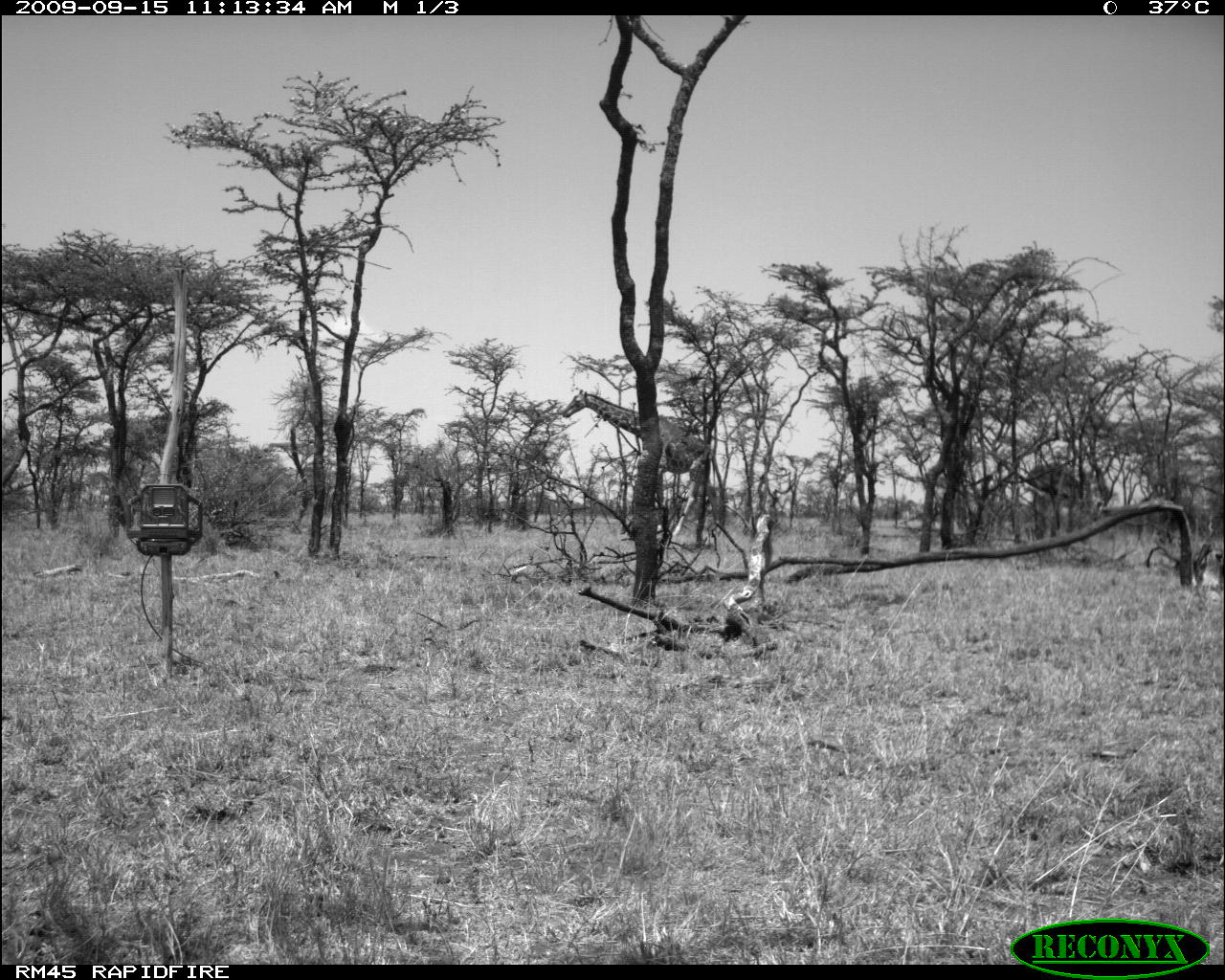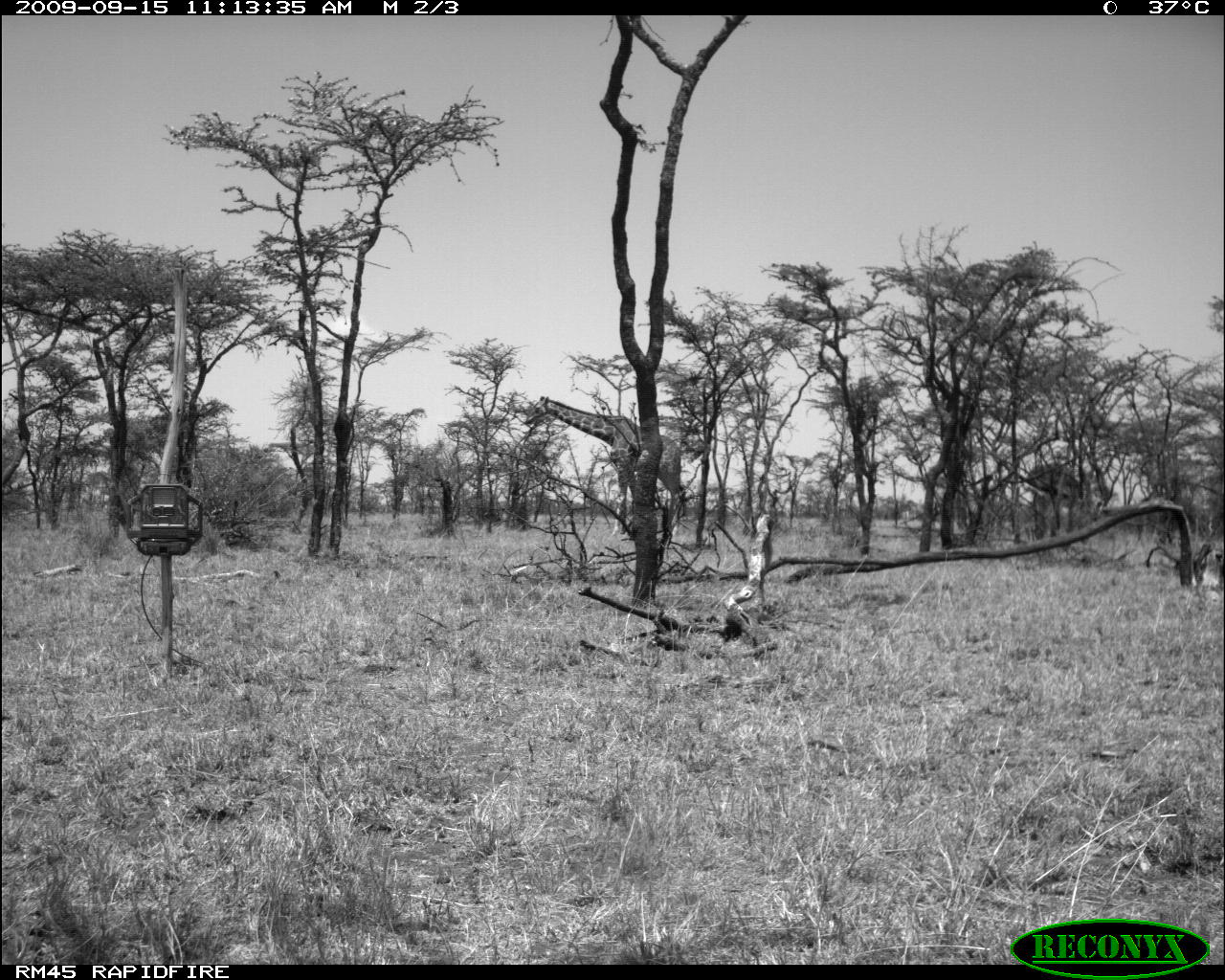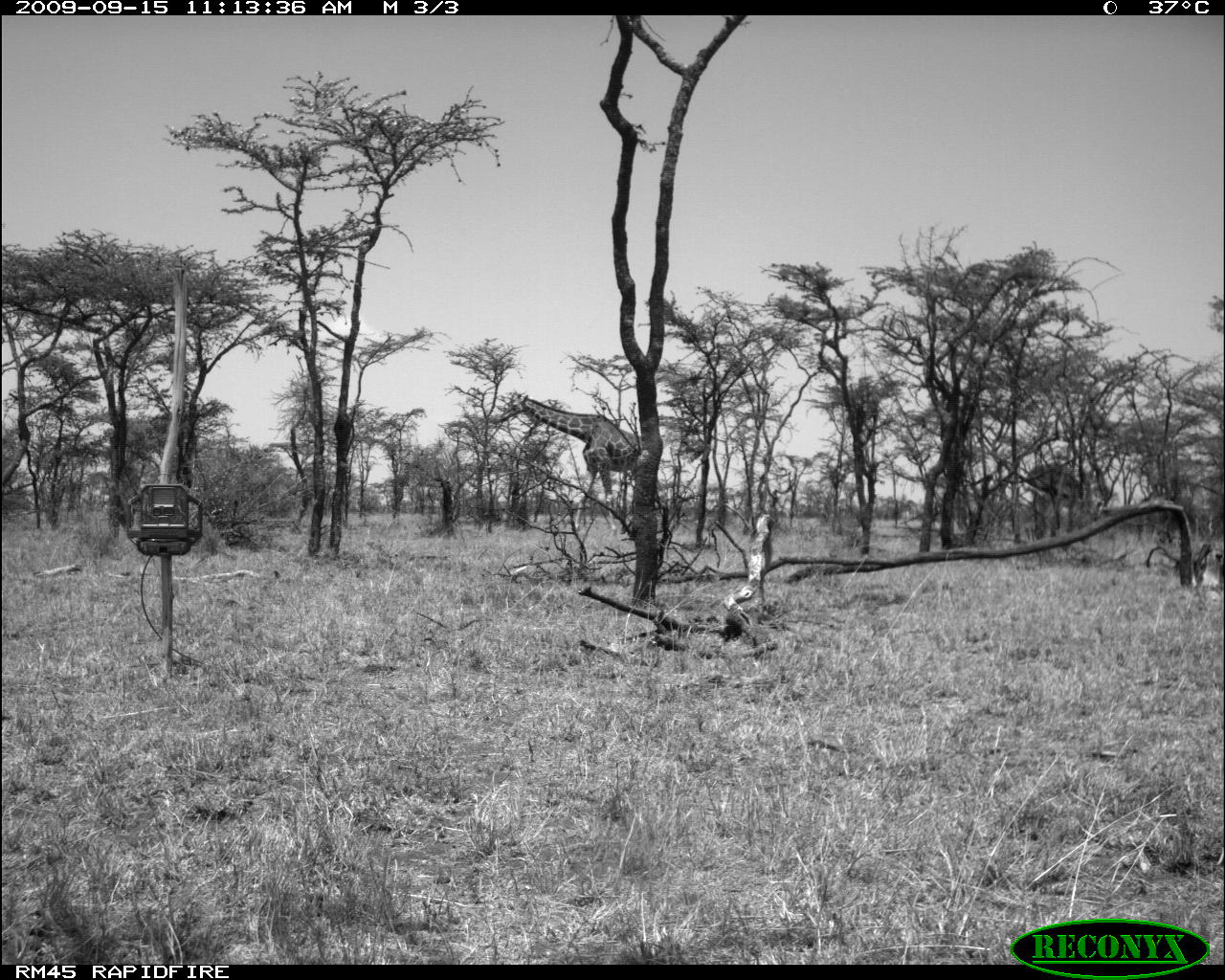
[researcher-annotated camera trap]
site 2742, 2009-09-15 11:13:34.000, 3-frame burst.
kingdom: Animalia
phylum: Chordata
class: Mammalia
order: Artiodactyla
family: Giraffidae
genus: Giraffa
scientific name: Giraffa camelopardalis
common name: giraffe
Giraffa camelopardalis (giraffe), count 1.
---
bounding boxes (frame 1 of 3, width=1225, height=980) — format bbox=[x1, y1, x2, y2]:
giraffa camelopardalis: bbox=[560, 387, 712, 539]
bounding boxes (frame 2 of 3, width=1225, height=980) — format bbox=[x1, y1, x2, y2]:
giraffa camelopardalis: bbox=[524, 395, 685, 535]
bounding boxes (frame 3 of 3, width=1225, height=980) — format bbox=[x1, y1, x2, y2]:
giraffa camelopardalis: bbox=[498, 390, 667, 539]